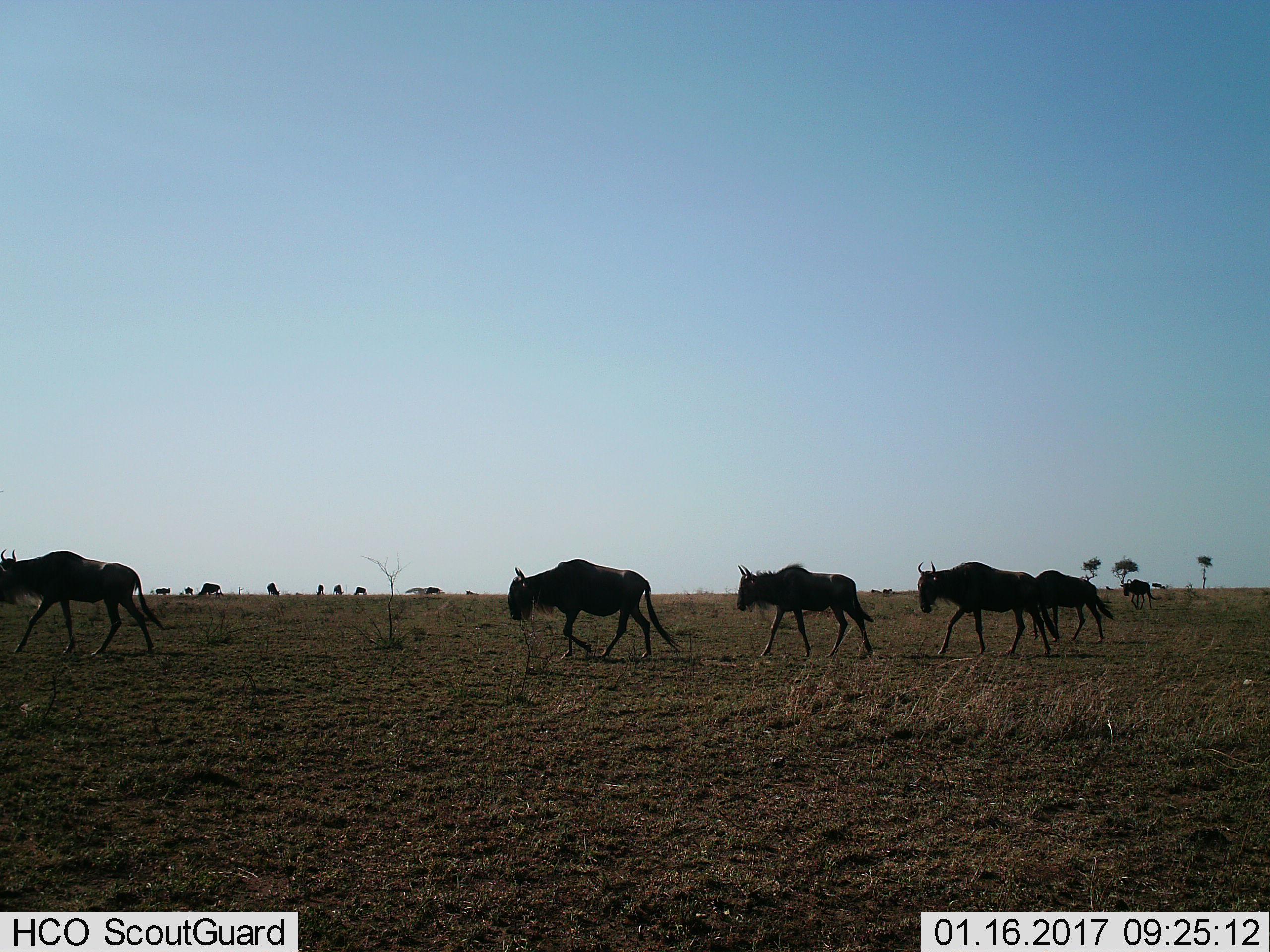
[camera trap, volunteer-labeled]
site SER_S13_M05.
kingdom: Animalia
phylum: Chordata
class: Mammalia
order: Artiodactyla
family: Bovidae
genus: Connochaetes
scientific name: Connochaetes taurinus taurinus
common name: blue wildebeest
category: wildebeestblue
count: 11-50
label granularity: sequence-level